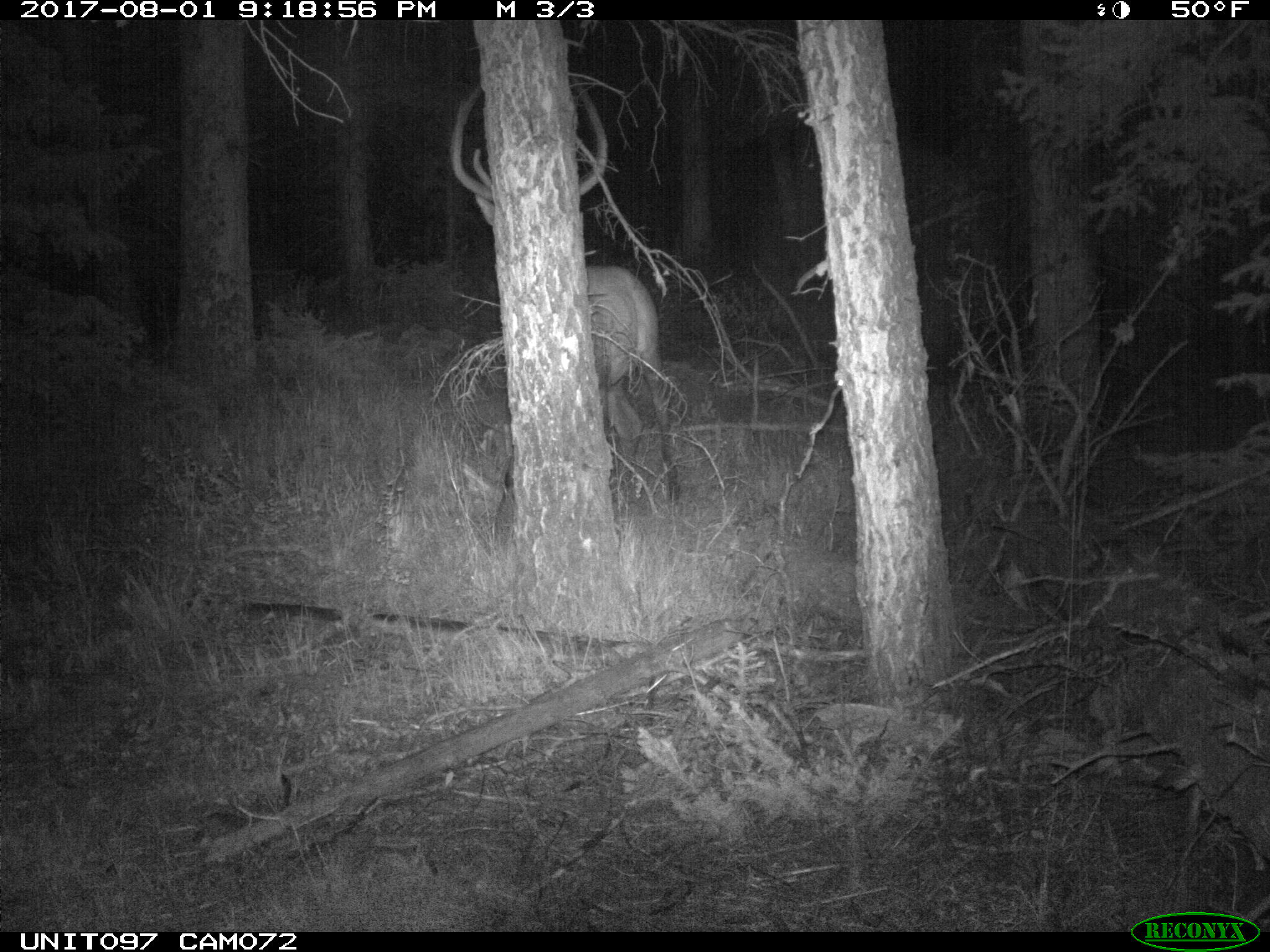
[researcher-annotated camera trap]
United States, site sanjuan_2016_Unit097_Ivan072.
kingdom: Animalia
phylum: Chordata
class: Mammalia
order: Artiodactyla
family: Cervidae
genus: Cervus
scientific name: Cervus elaphus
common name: red deer